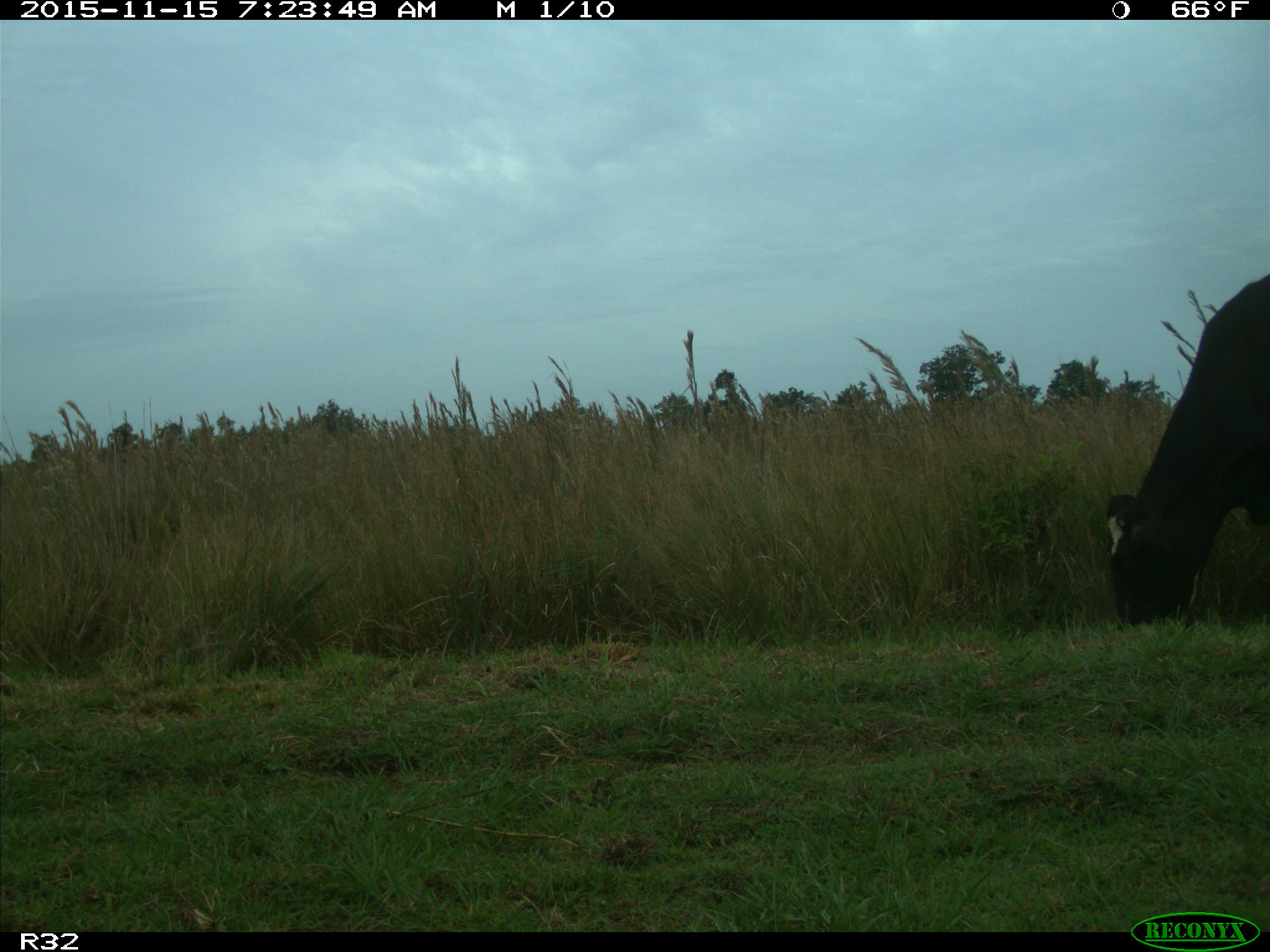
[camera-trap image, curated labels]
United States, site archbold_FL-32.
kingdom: Animalia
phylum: Chordata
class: Mammalia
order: Artiodactyla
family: Bovidae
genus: Bos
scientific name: Bos taurus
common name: domestic cow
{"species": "Bos taurus (domestic cow)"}